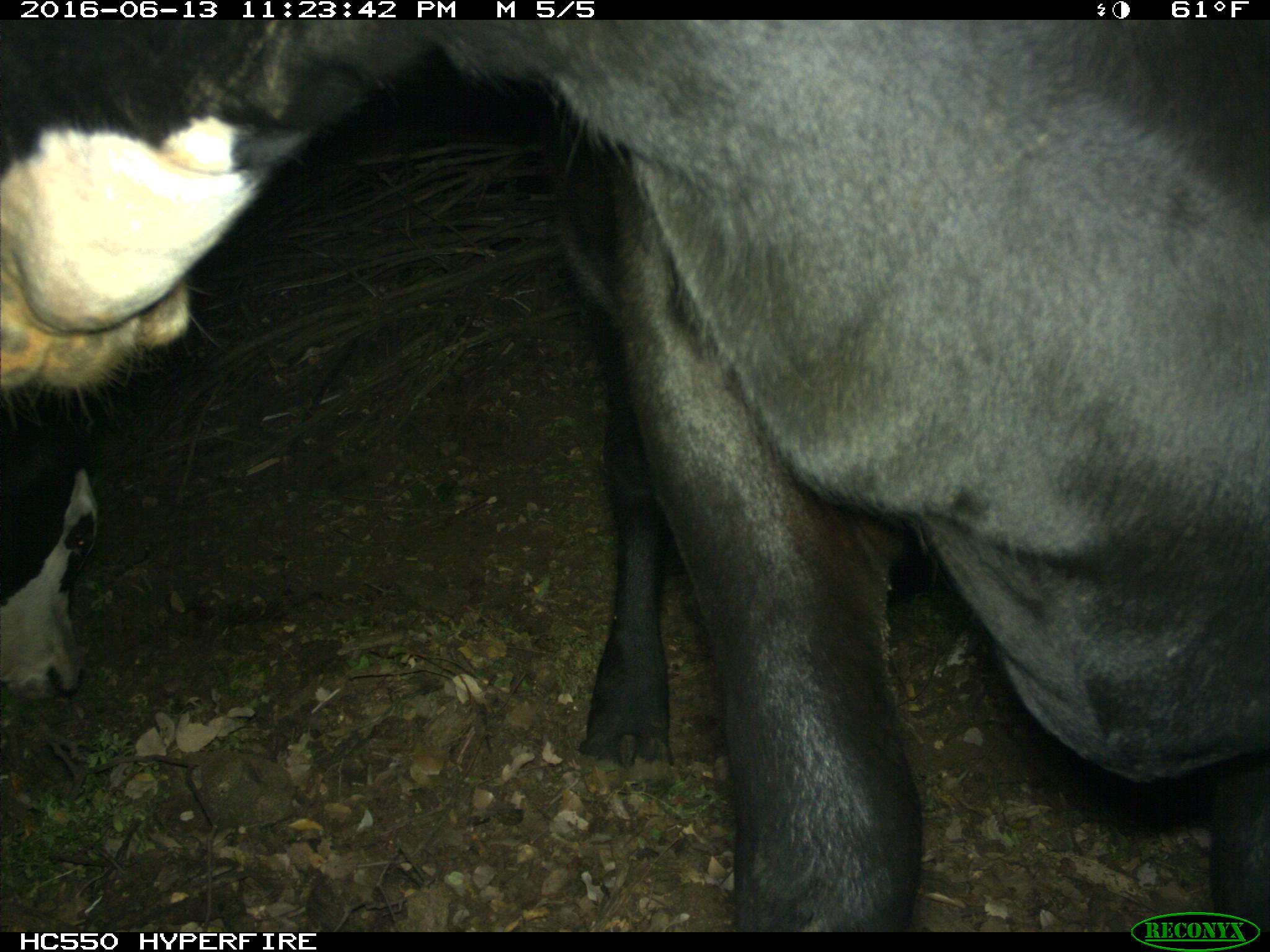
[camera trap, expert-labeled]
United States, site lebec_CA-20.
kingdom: Animalia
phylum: Chordata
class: Mammalia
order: Artiodactyla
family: Bovidae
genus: Bos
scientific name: Bos taurus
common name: domestic cow